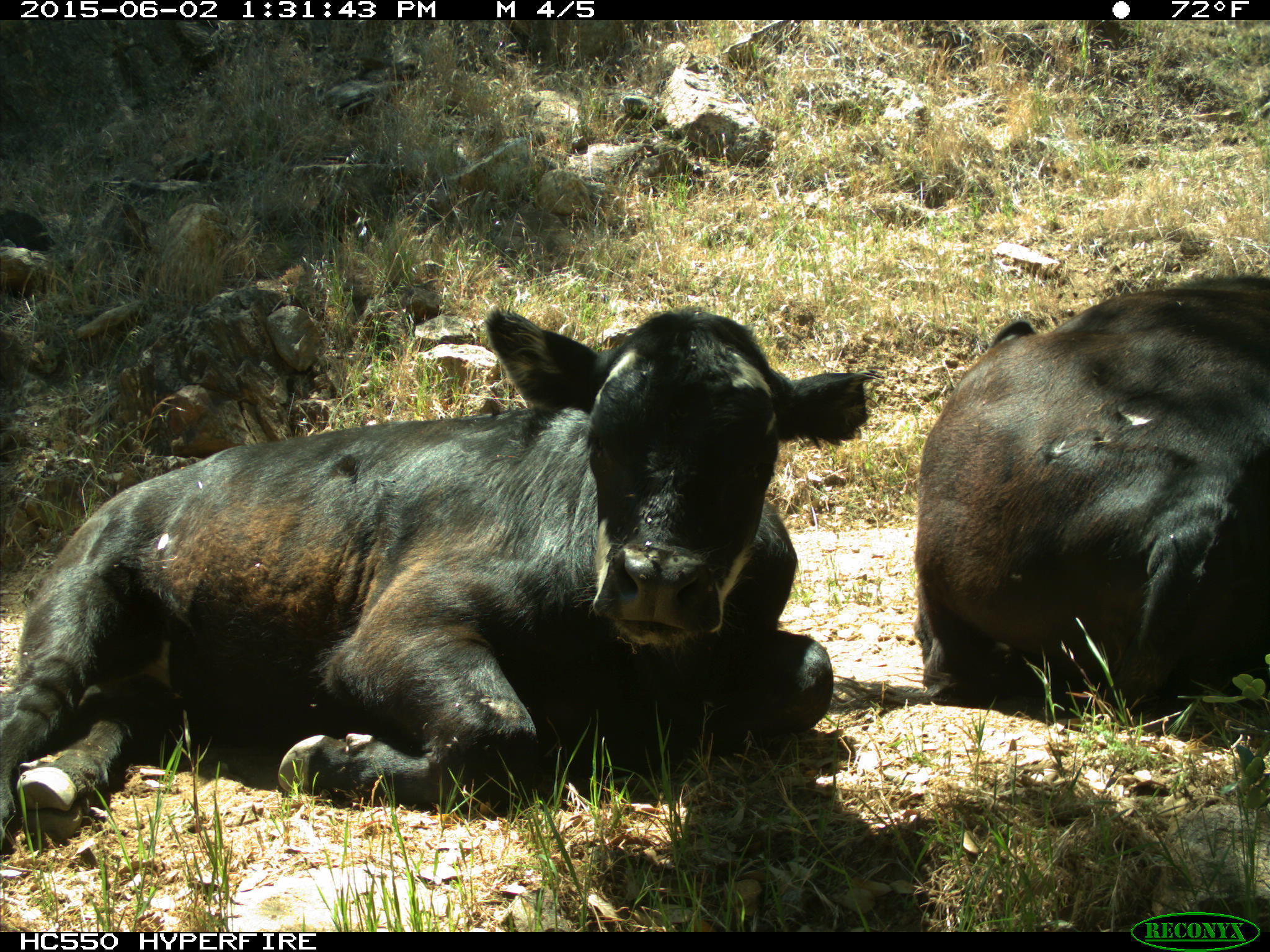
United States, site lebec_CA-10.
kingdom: Animalia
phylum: Chordata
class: Mammalia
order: Artiodactyla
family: Bovidae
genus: Bos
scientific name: Bos taurus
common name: domestic cow